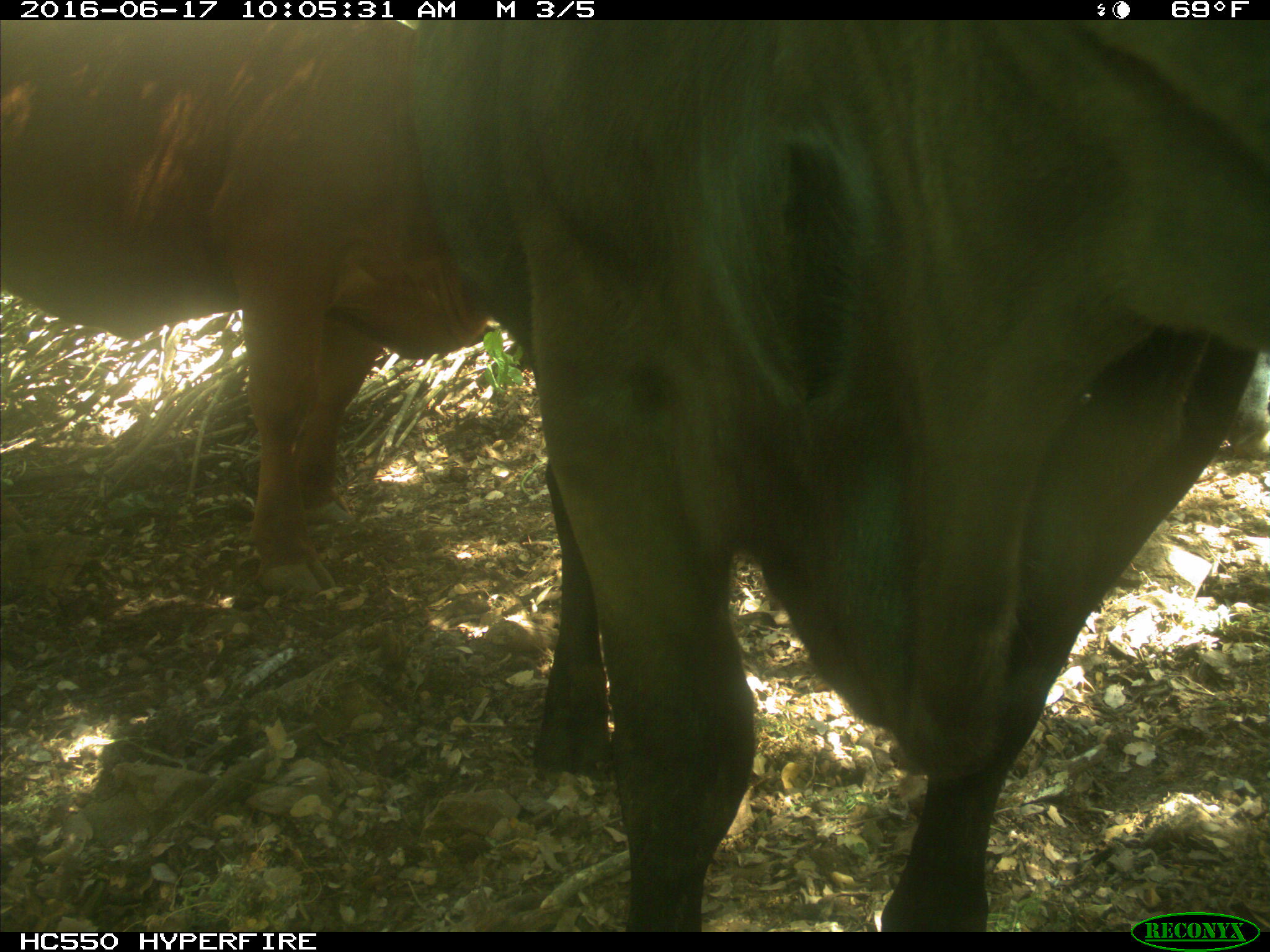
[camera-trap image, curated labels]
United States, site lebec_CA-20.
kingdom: Animalia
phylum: Chordata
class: Mammalia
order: Artiodactyla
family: Bovidae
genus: Bos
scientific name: Bos taurus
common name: domestic cow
Bos taurus (domestic cow).